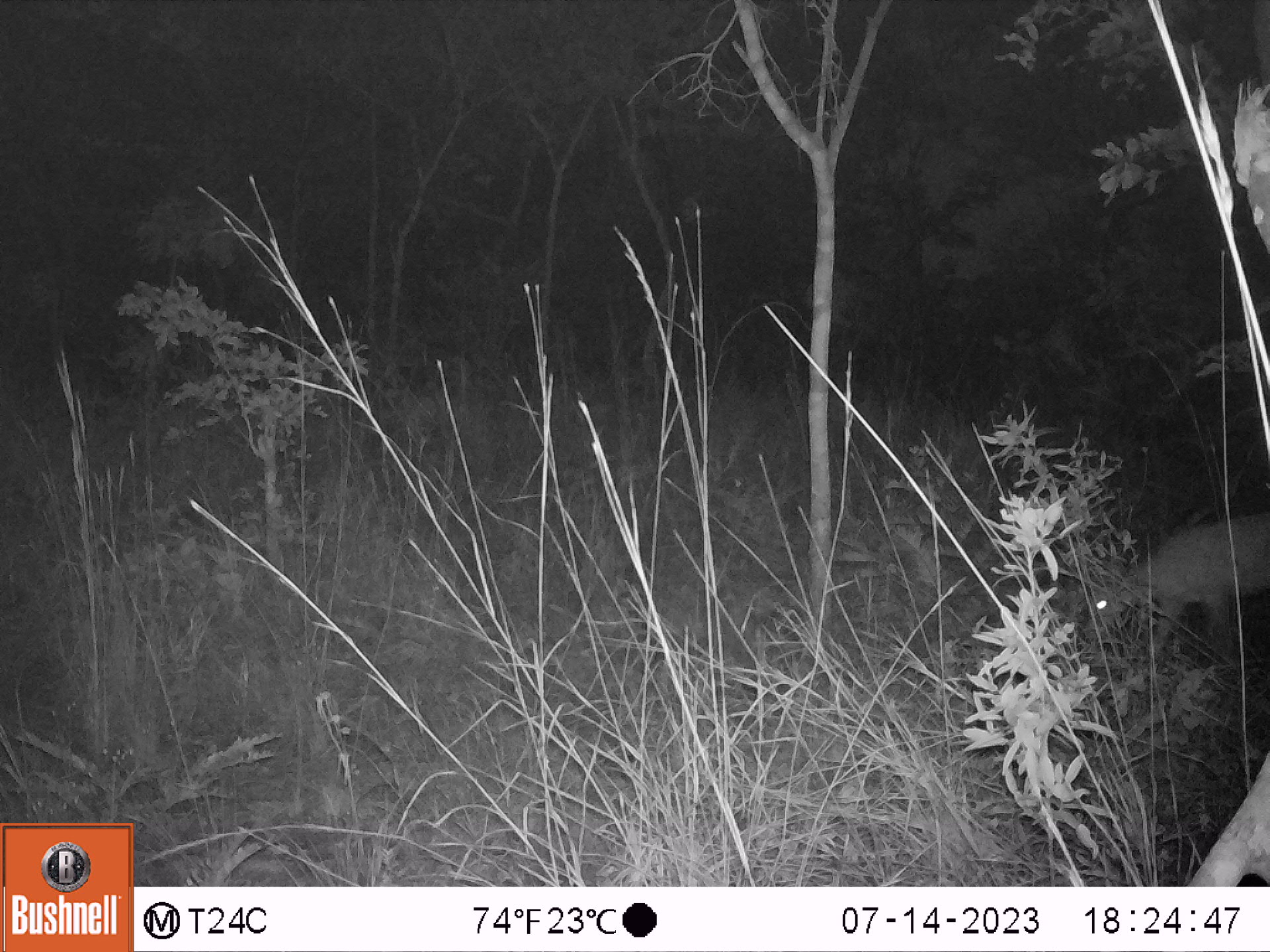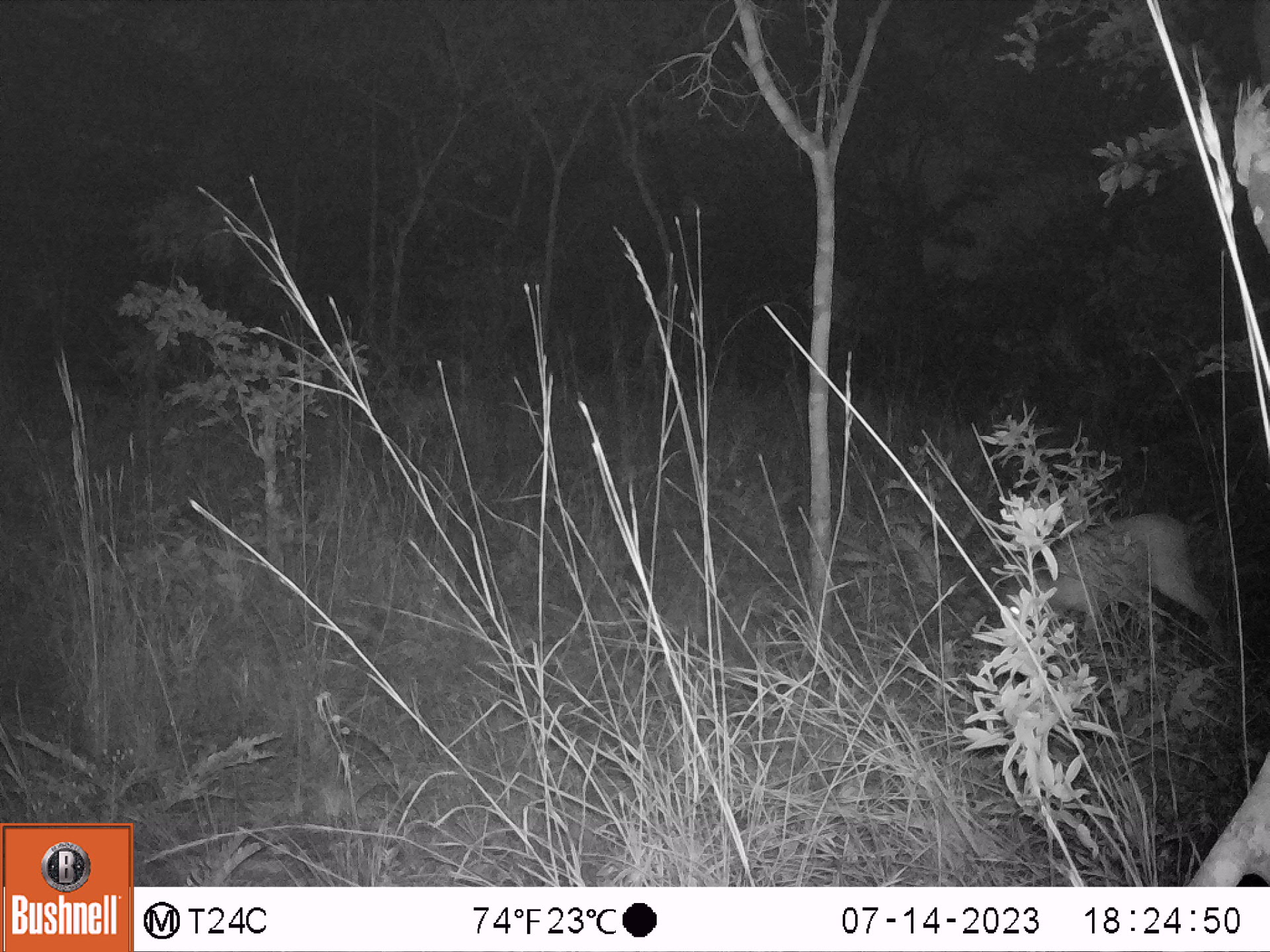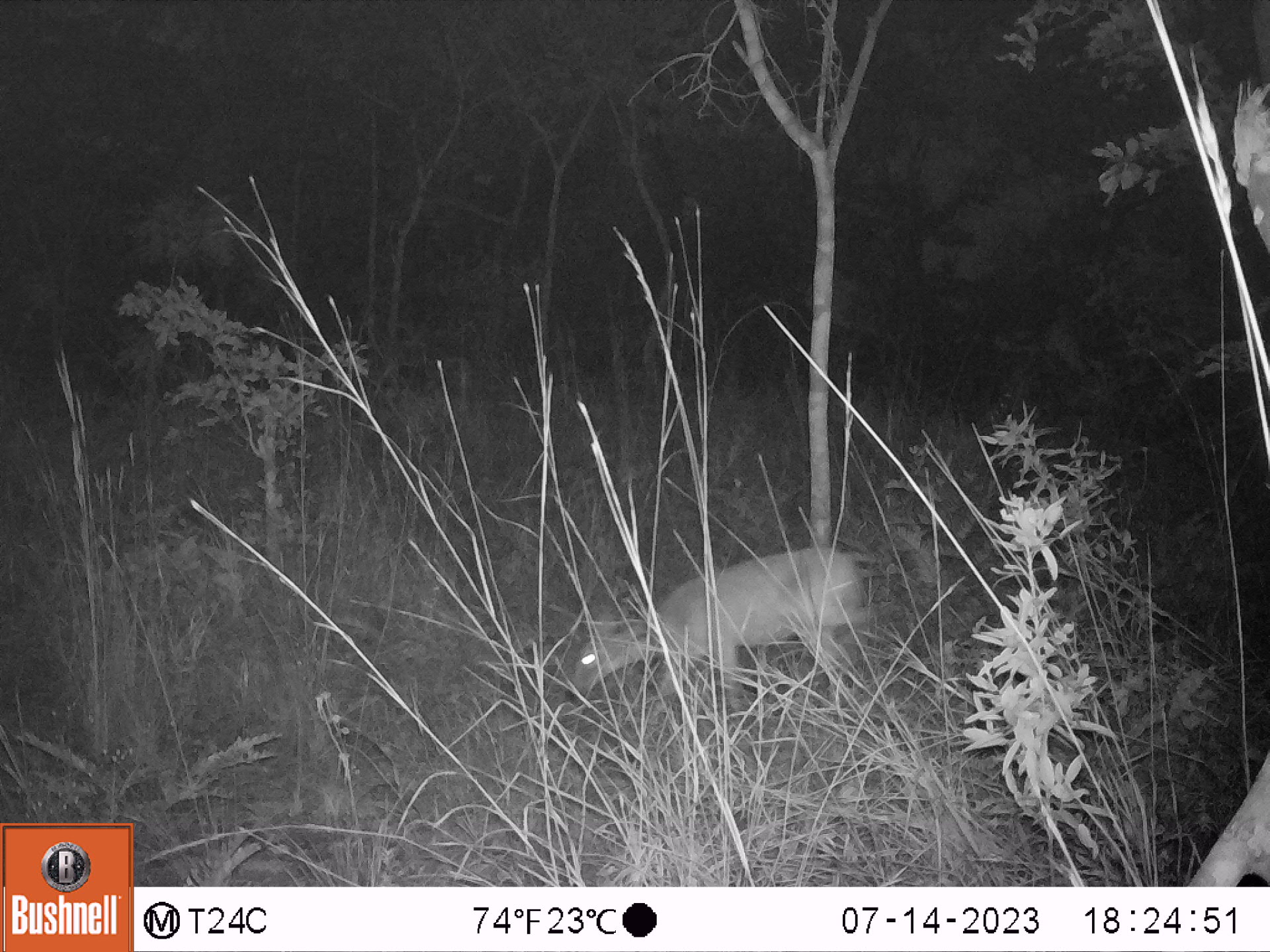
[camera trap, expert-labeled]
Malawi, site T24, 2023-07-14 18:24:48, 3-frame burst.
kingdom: Animalia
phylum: Chordata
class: Mammalia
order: Artiodactyla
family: Bovidae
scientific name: Antilopinae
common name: small antelope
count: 1